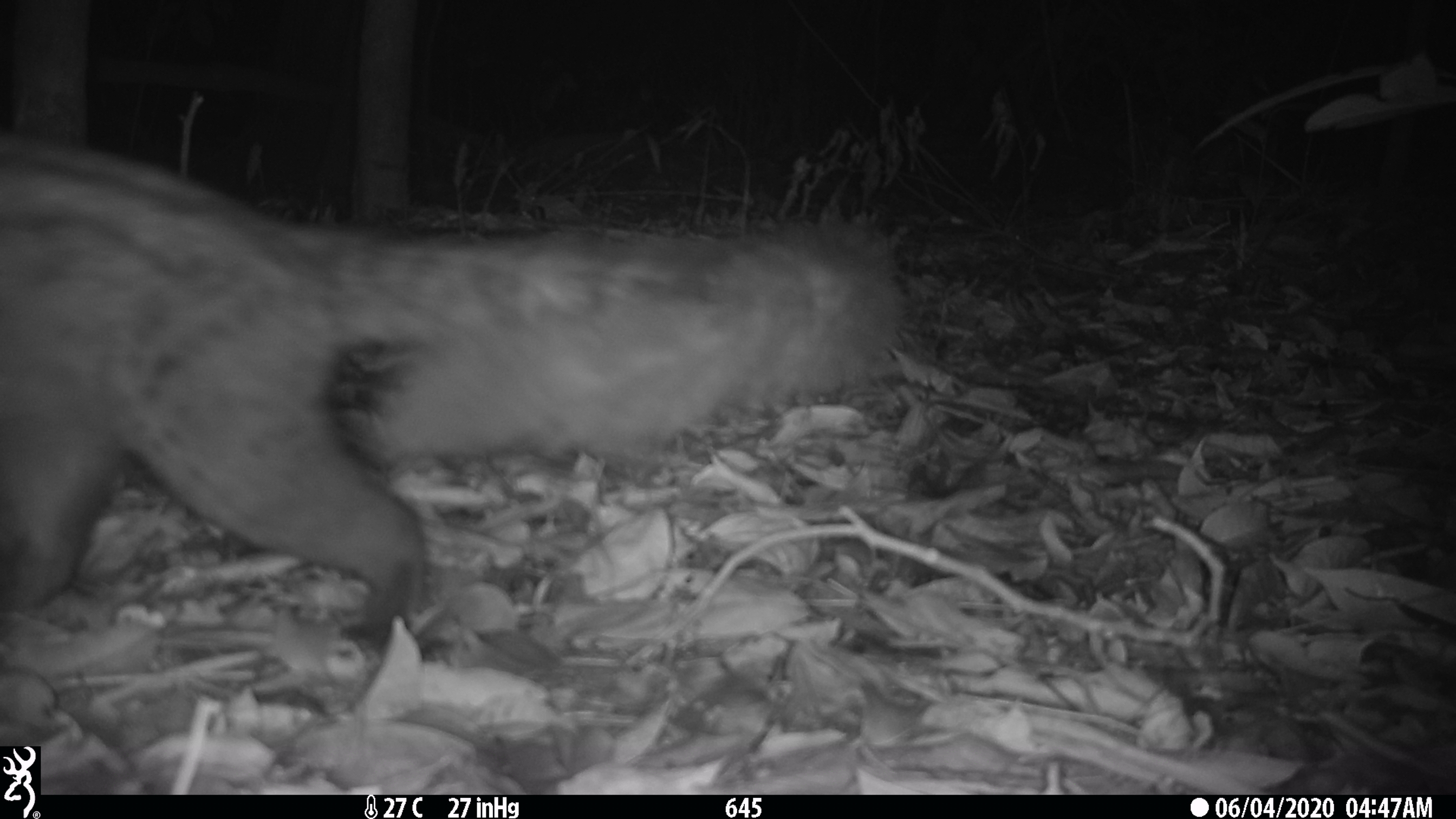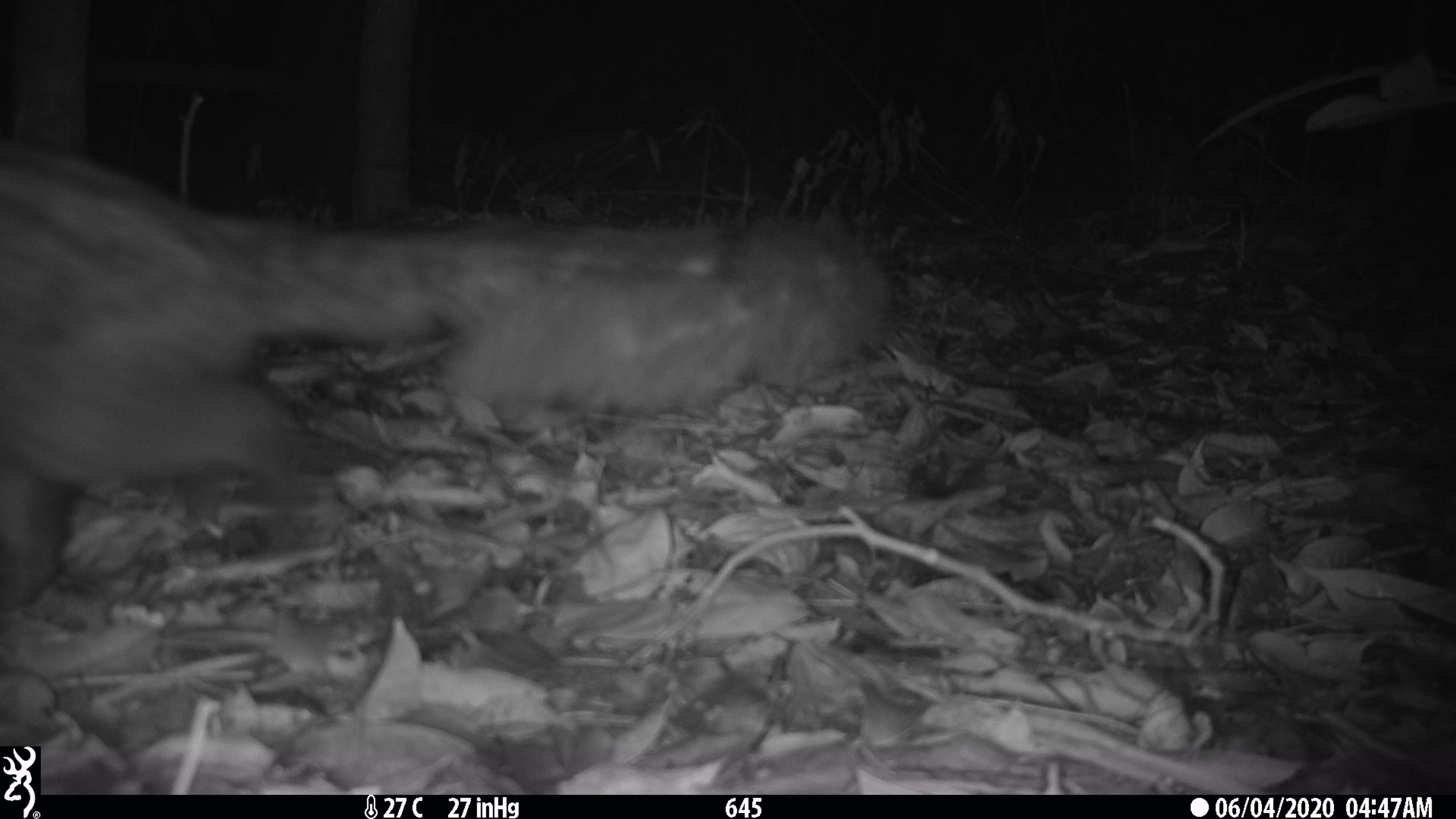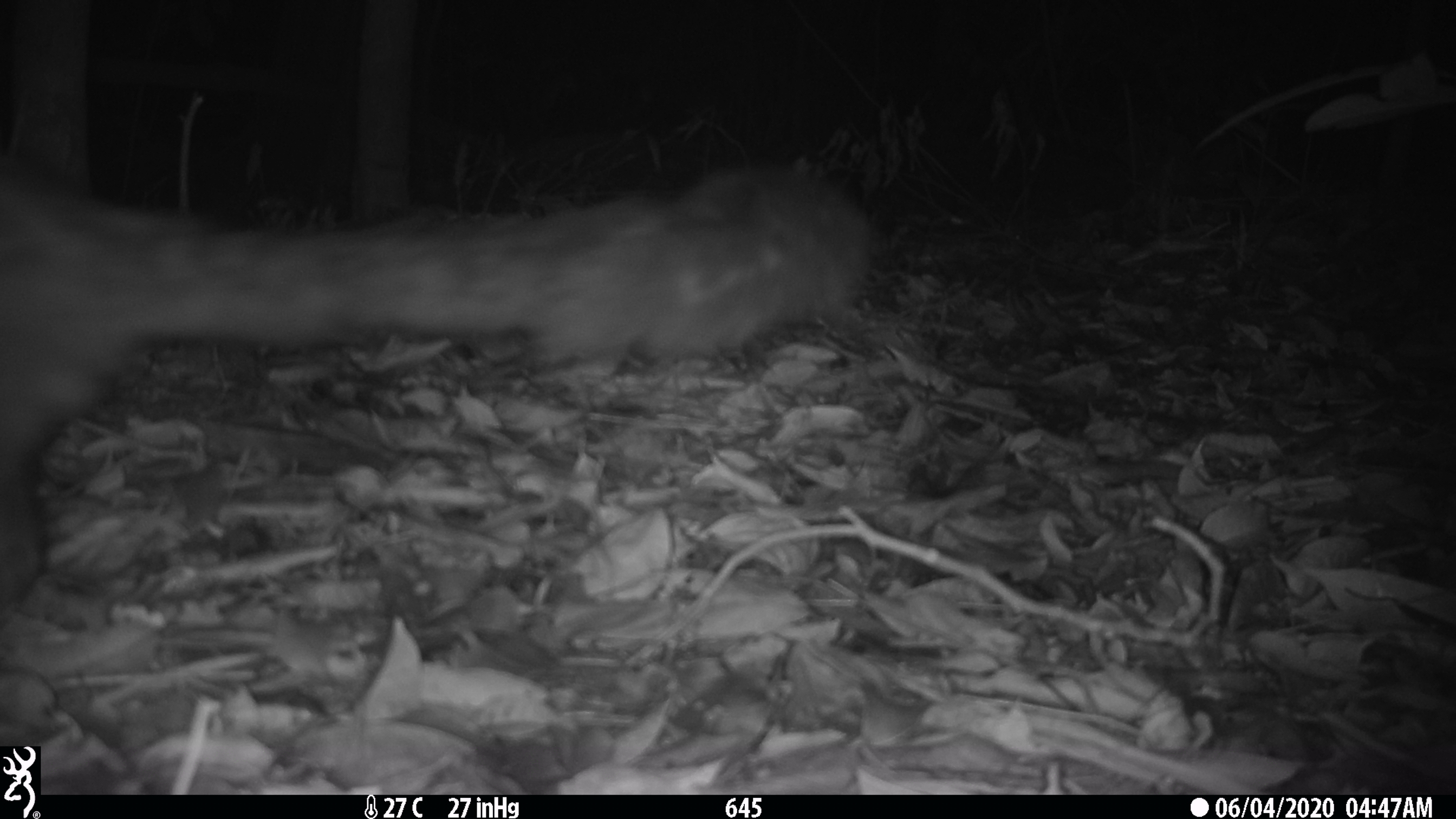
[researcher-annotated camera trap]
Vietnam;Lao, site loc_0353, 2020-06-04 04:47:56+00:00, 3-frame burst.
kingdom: Animalia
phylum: Chordata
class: Mammalia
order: Carnivora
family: Viverridae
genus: Paradoxurus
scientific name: Paradoxurus hermaphroditus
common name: common palm civet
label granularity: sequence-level